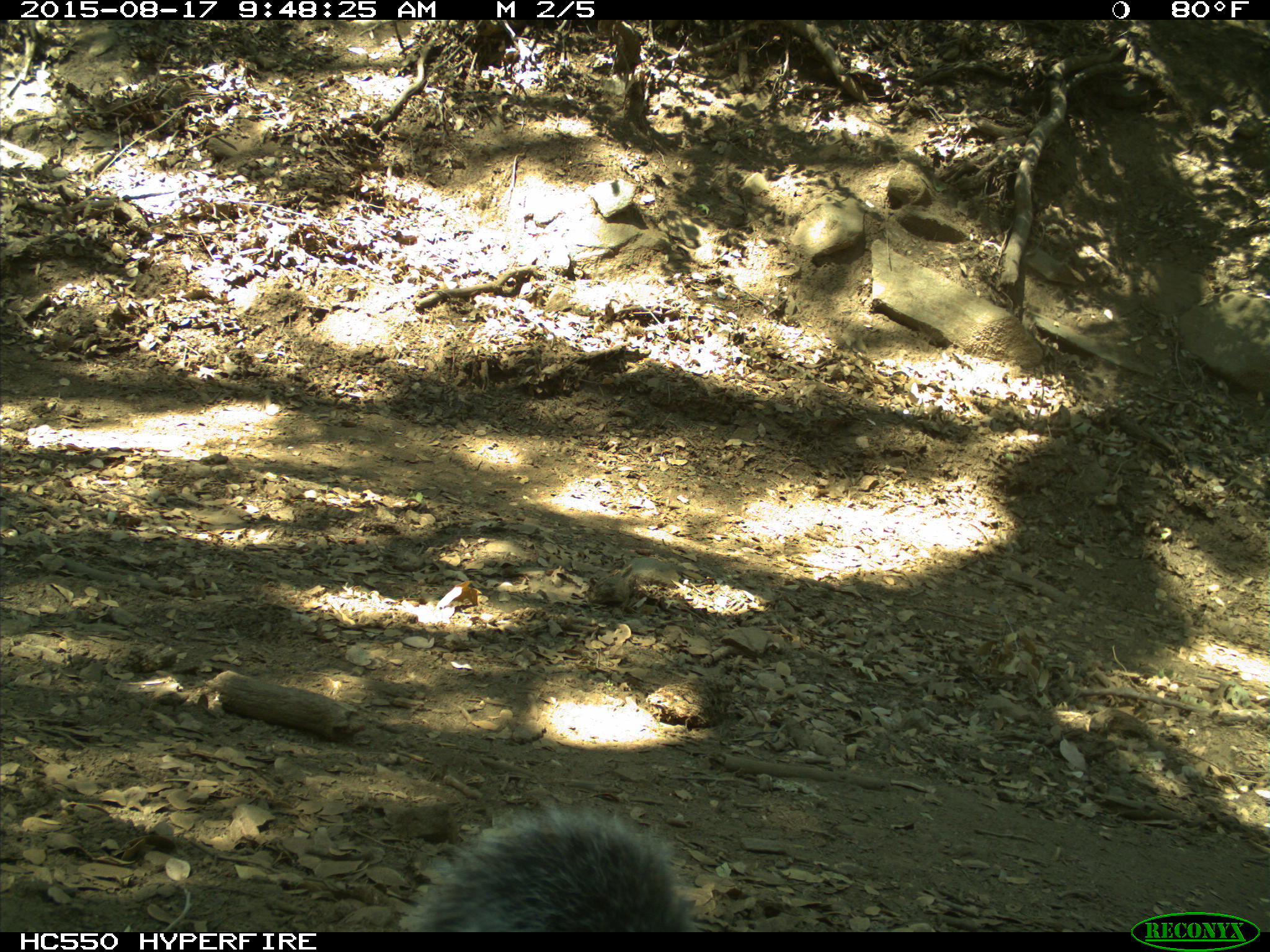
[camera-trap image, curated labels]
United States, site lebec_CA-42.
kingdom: Animalia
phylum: Chordata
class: Mammalia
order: Rodentia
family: Sciuridae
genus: Sciurus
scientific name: Sciurus carolinensis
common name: eastern gray squirrel